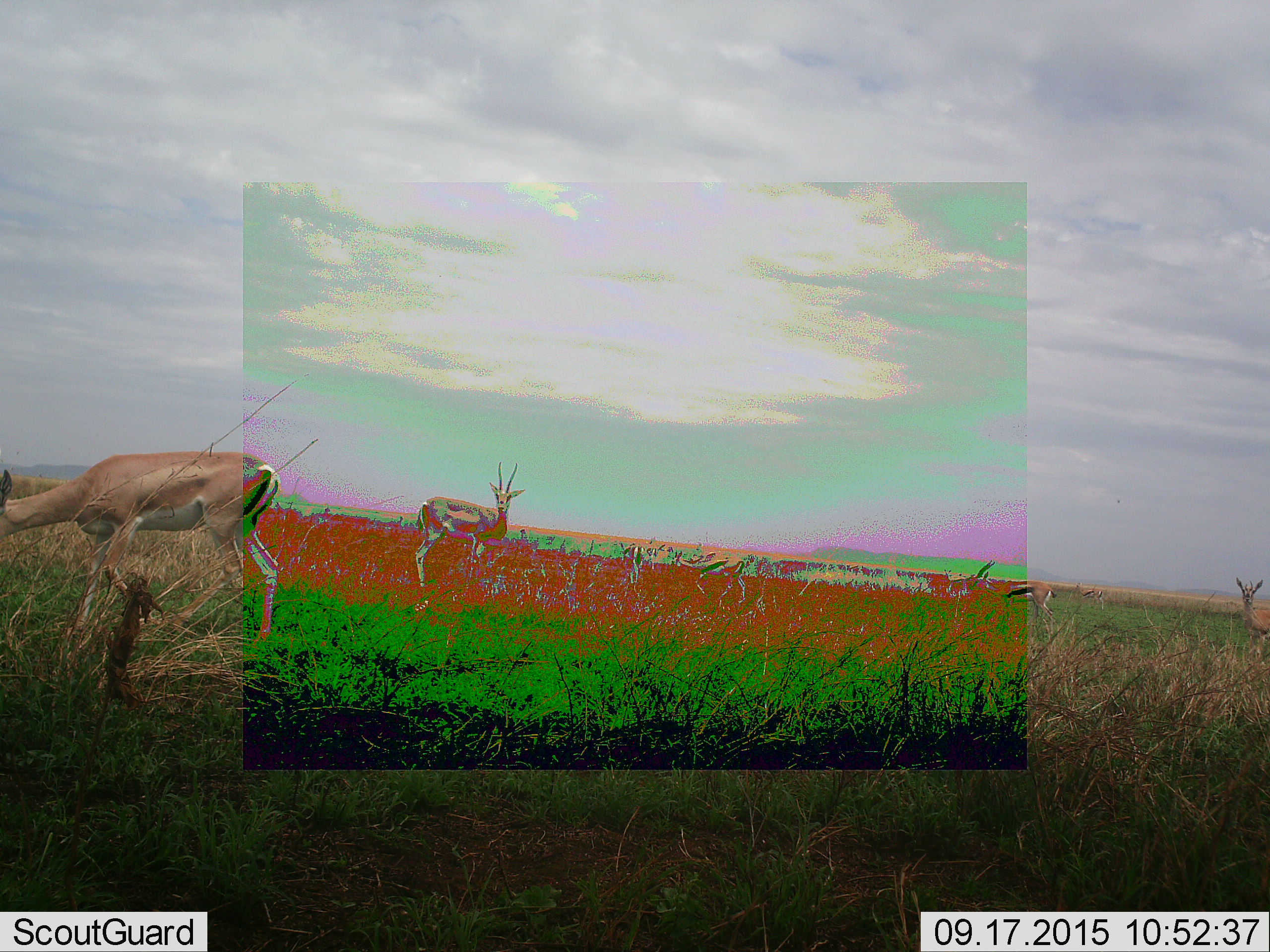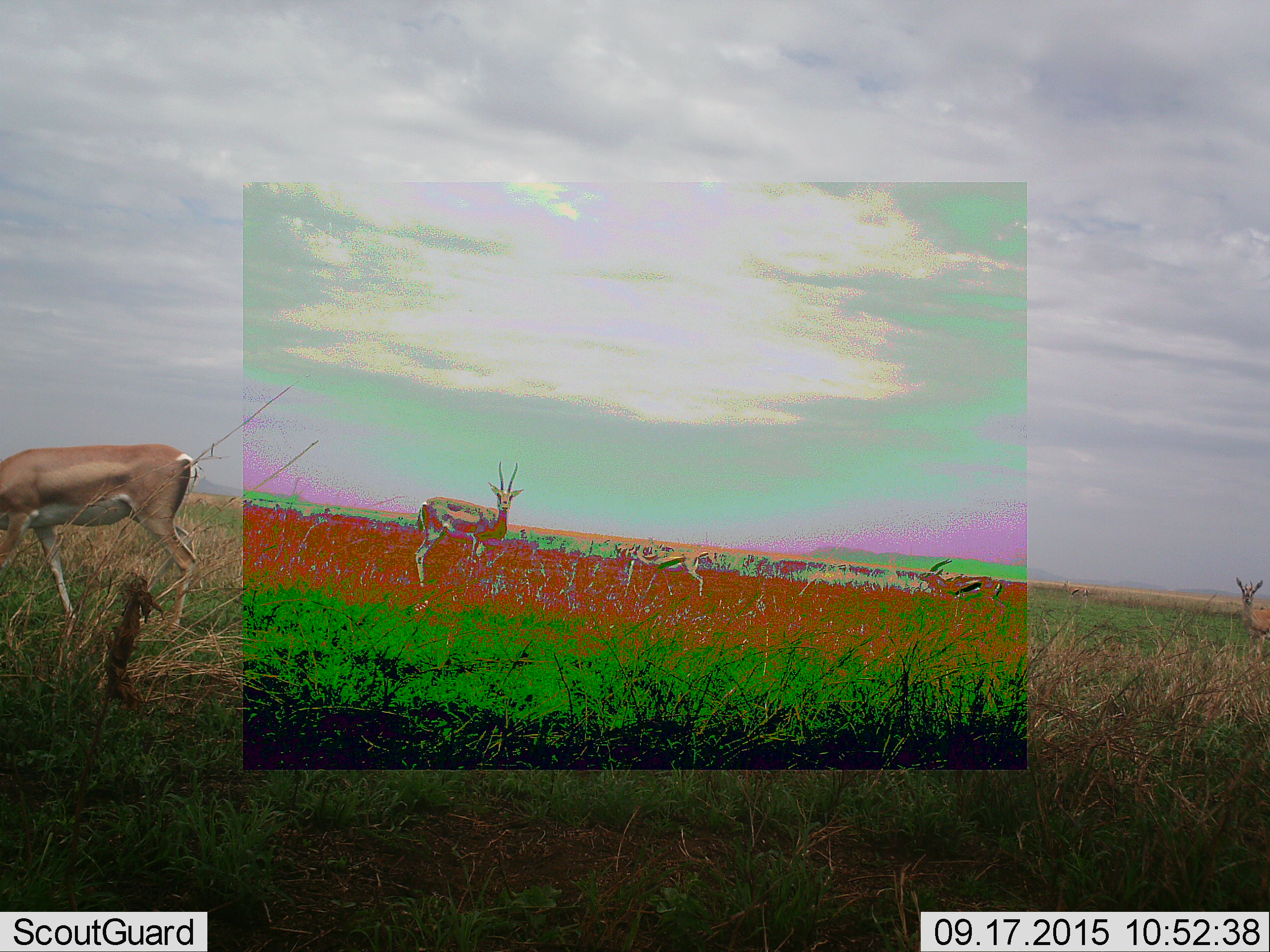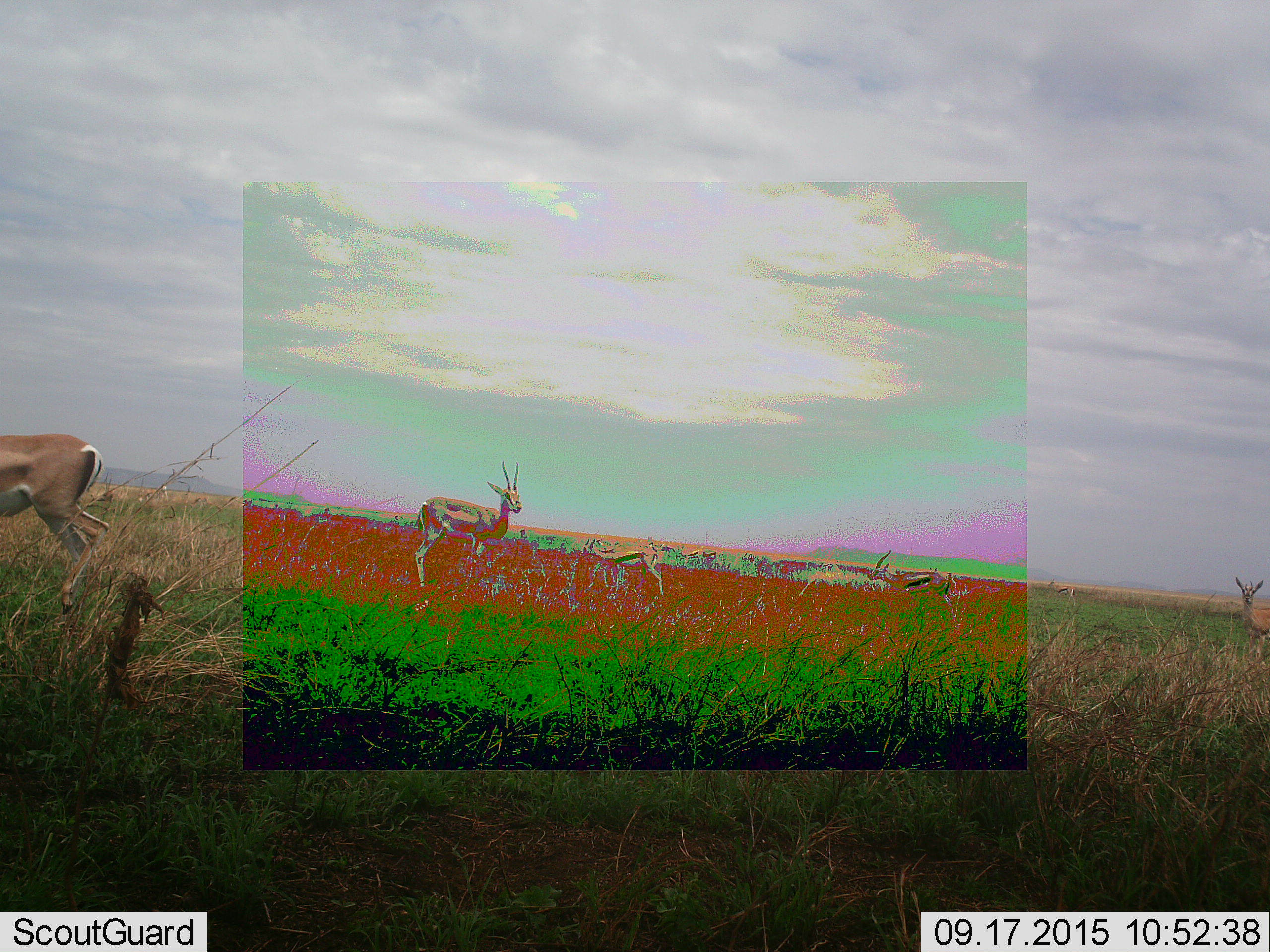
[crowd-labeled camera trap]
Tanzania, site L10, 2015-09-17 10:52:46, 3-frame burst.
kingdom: Animalia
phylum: Chordata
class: Mammalia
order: Artiodactyla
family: Bovidae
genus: Nanger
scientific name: Nanger granti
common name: grant's gazelle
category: gazellegrants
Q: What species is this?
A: Gazellegrants (grant's gazelle) (Nanger granti).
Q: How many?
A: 3.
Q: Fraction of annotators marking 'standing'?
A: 86%.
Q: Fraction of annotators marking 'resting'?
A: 0%.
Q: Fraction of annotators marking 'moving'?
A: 57%.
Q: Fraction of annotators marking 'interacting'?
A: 0%.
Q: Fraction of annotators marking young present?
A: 0%.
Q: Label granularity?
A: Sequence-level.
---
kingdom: Animalia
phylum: Chordata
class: Mammalia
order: Artiodactyla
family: Bovidae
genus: Eudorcas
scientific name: Eudorcas thomsonii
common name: thomson's gazelle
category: gazellethomsons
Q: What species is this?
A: Gazellethomsons (thomson's gazelle) (Eudorcas thomsonii).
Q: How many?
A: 9.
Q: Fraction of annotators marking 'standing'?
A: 50%.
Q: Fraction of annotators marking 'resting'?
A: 0%.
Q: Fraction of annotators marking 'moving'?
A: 67%.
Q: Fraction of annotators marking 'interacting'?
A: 0%.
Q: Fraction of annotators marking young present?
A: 17%.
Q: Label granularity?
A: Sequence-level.